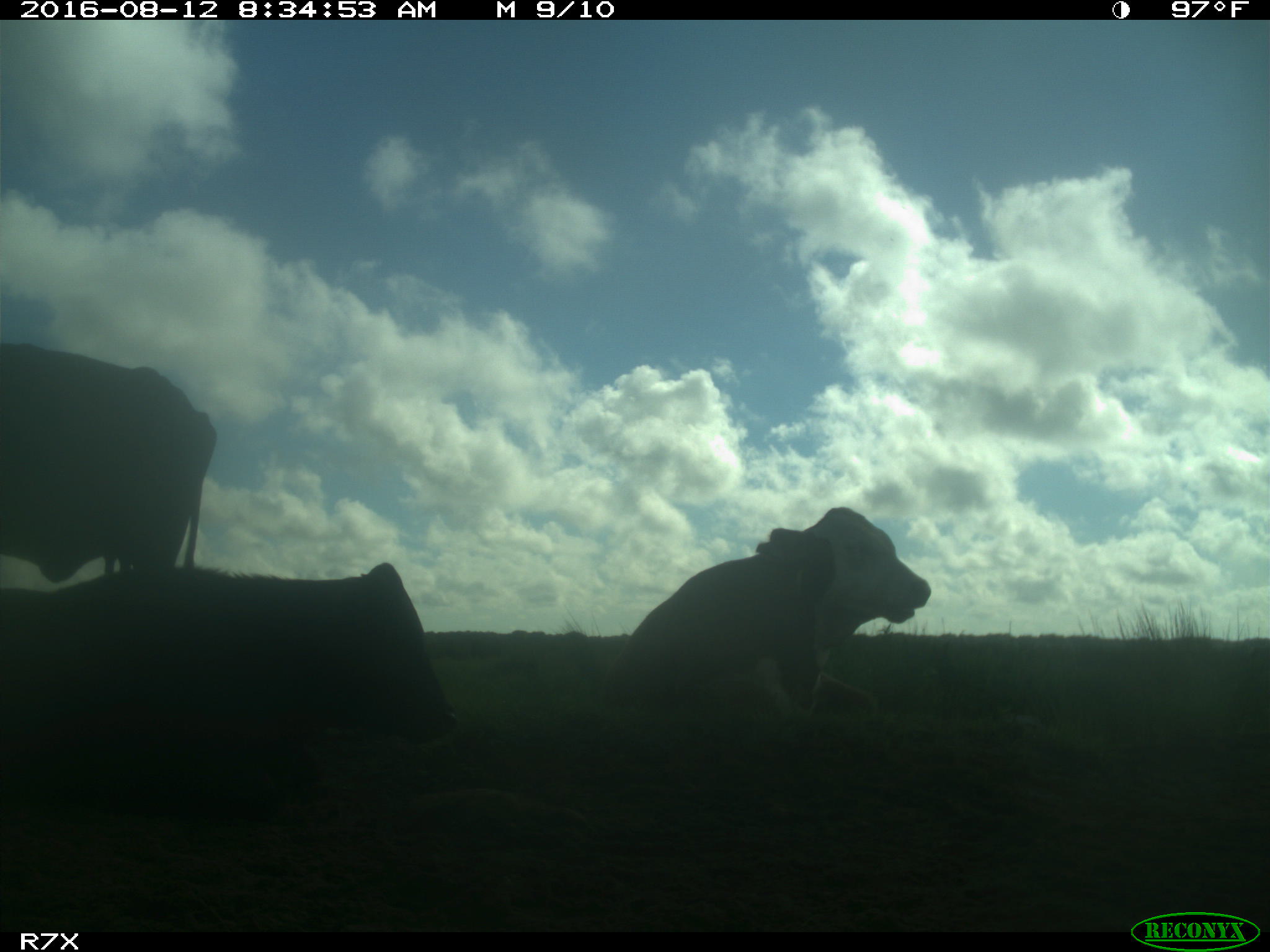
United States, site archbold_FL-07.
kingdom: Animalia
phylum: Chordata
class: Mammalia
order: Artiodactyla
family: Bovidae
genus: Bos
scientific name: Bos taurus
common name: domestic cow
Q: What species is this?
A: Bos taurus (domestic cow).